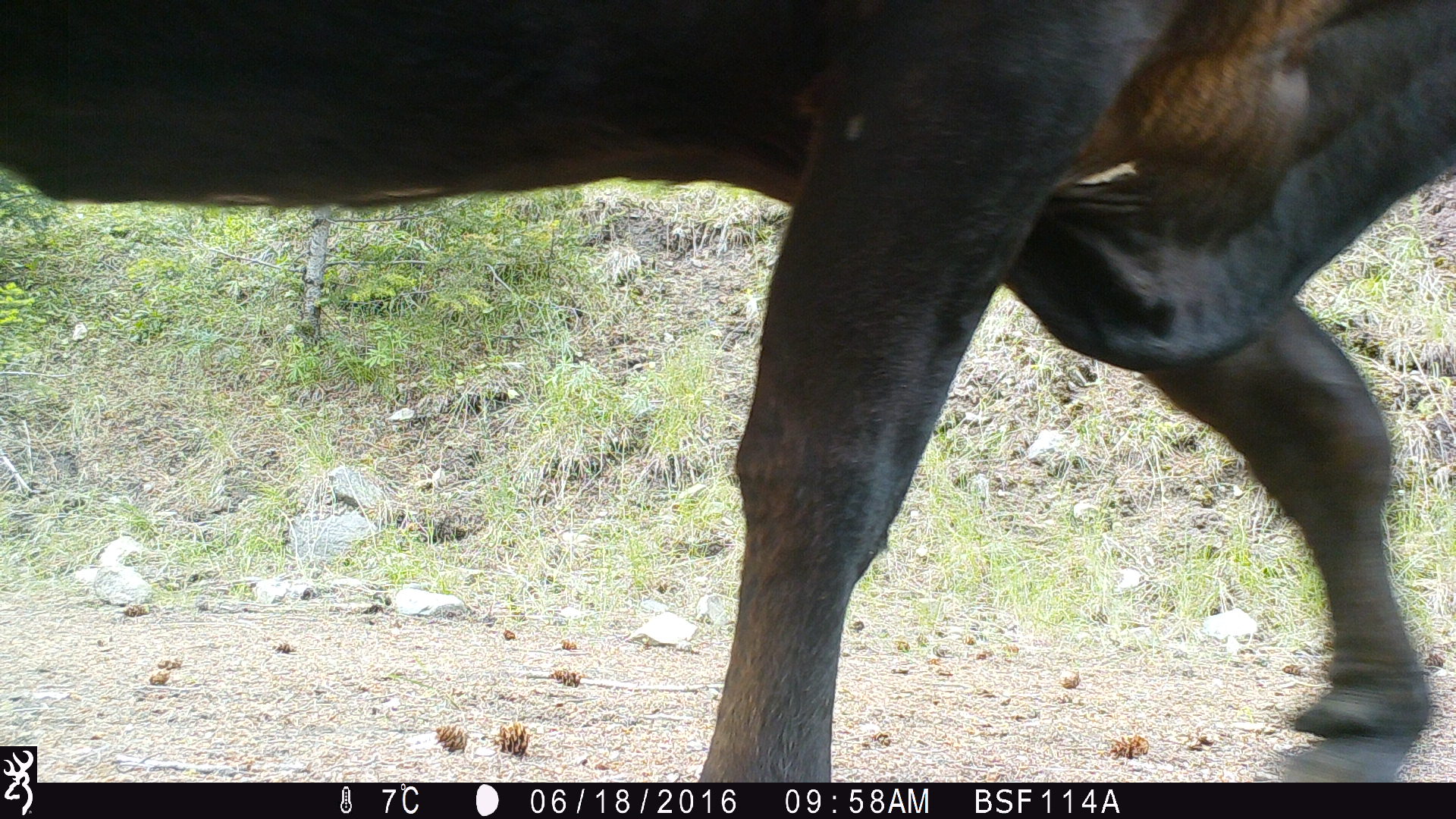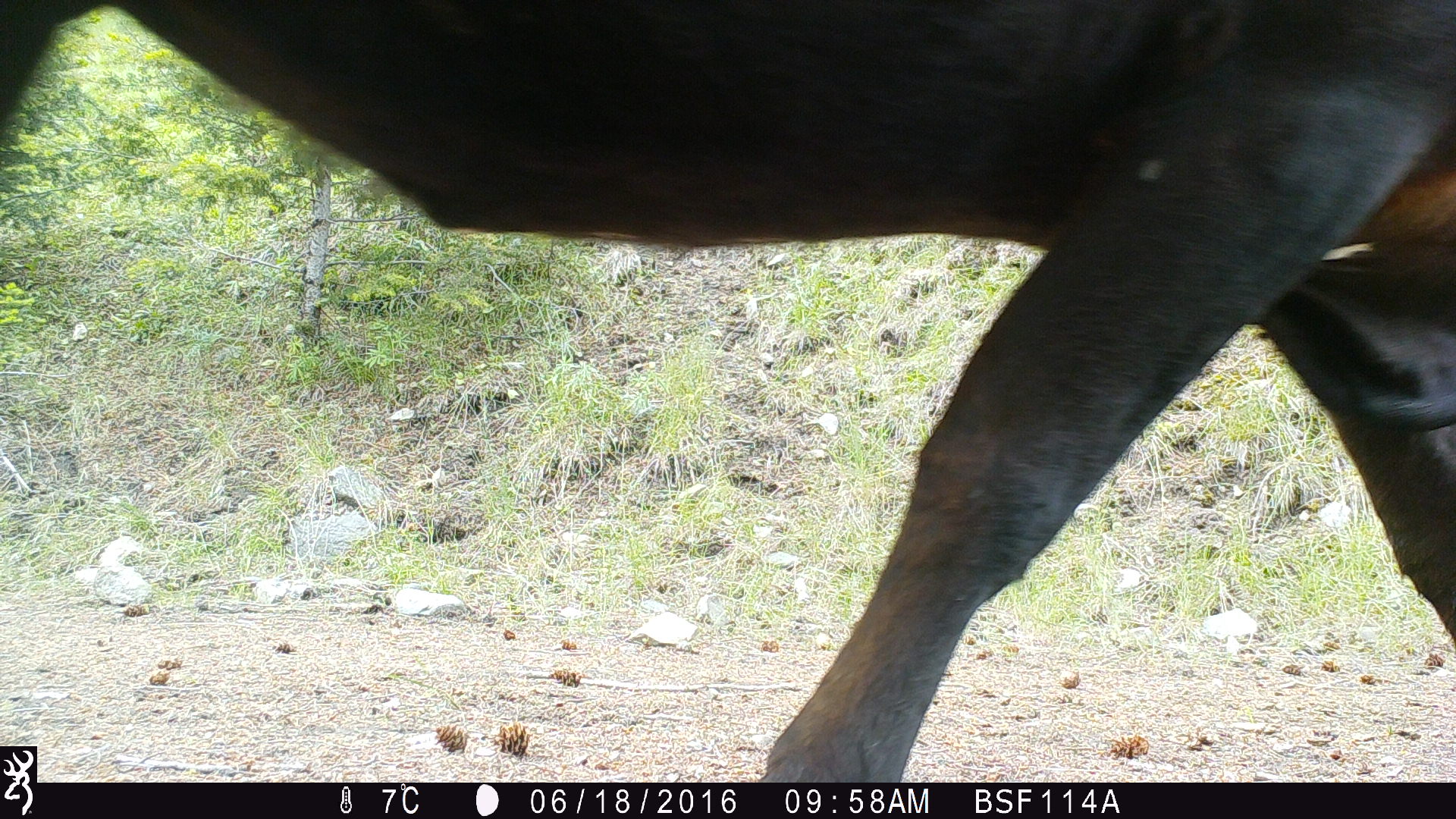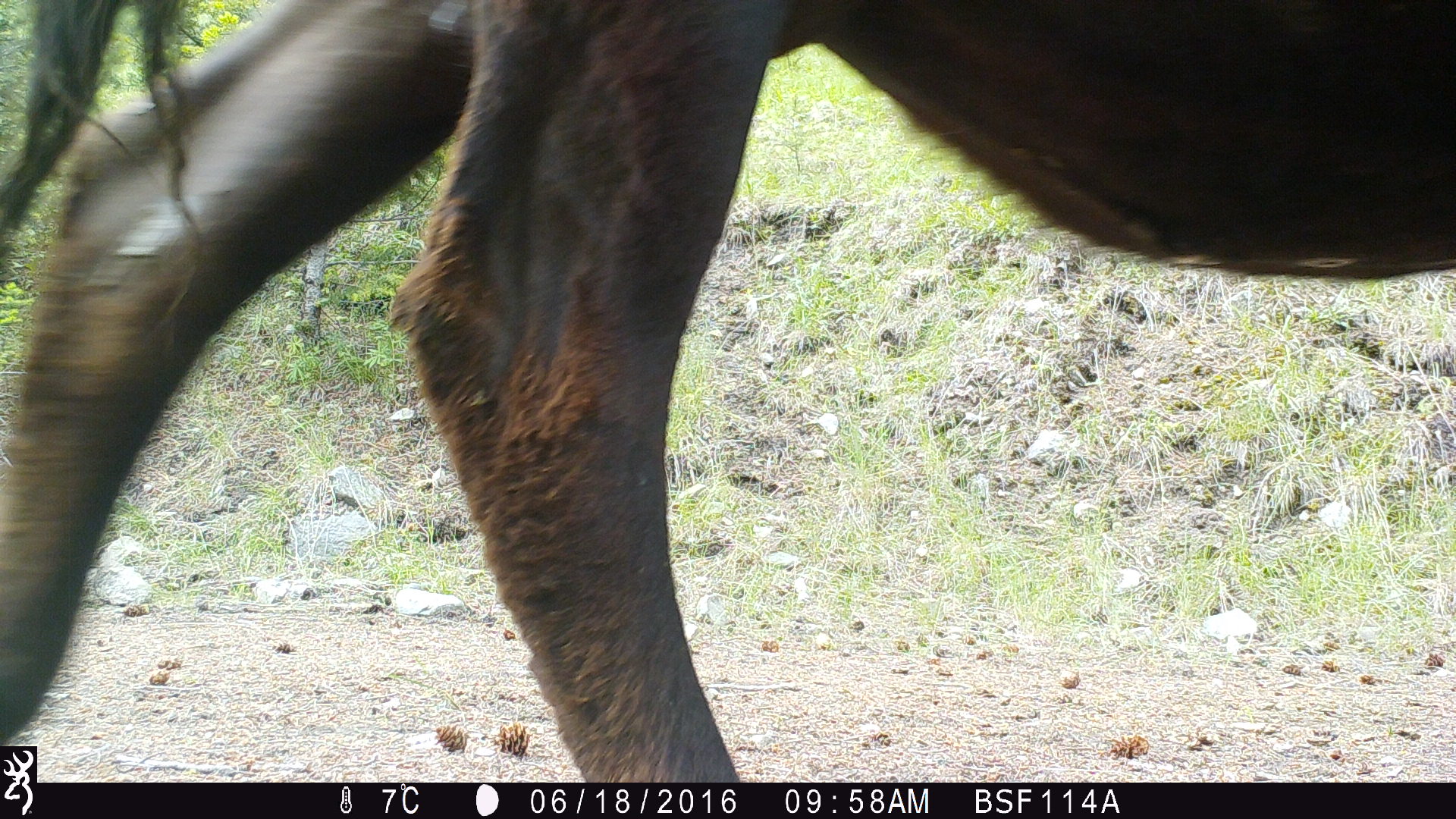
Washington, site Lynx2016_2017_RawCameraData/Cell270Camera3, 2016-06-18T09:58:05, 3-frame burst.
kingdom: Animalia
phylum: Chordata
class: Mammalia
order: Artiodactyla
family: Bovidae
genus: Bos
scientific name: Bos taurus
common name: domestic cattle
Domestic cattle (Bos taurus). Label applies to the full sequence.